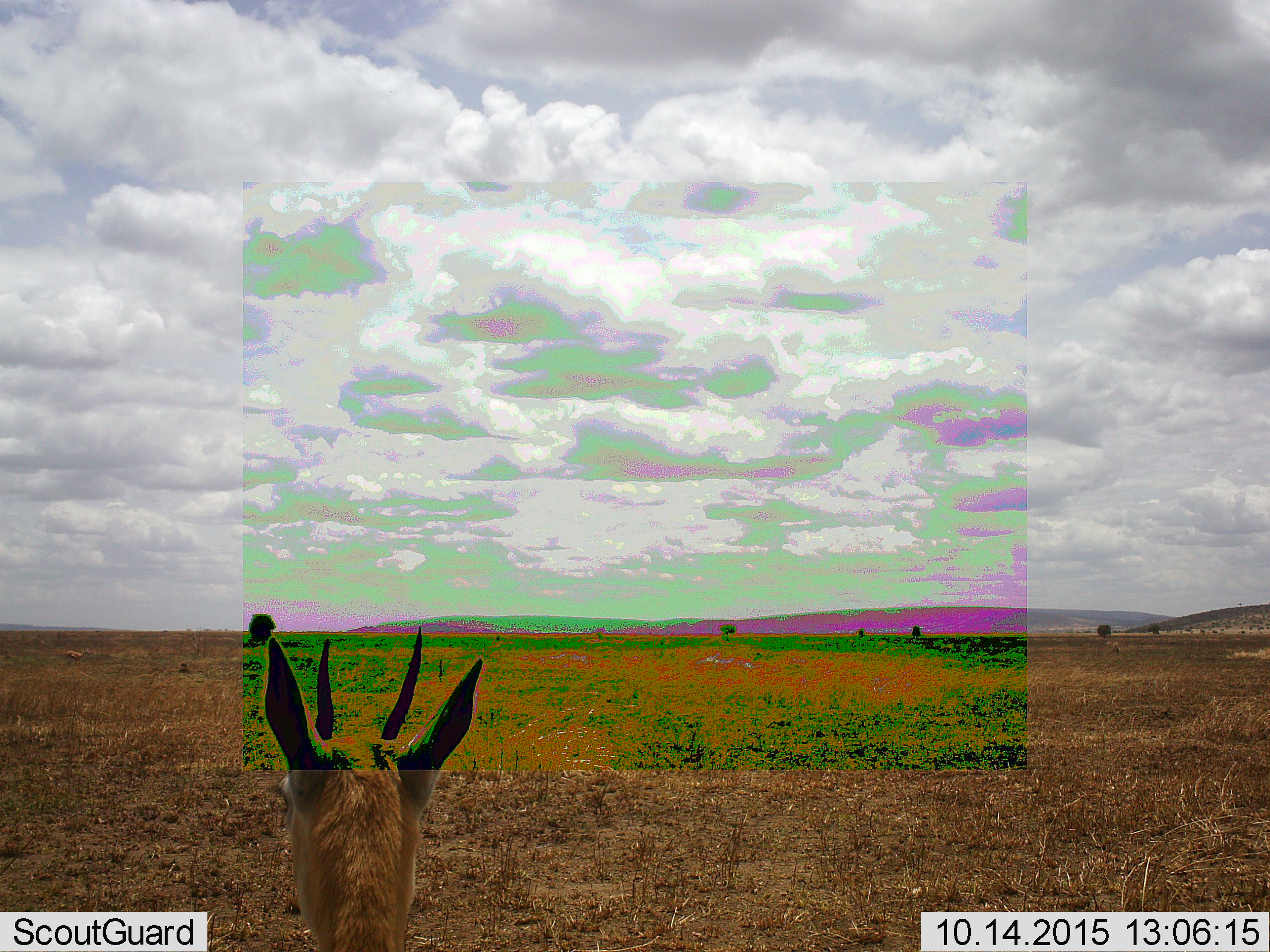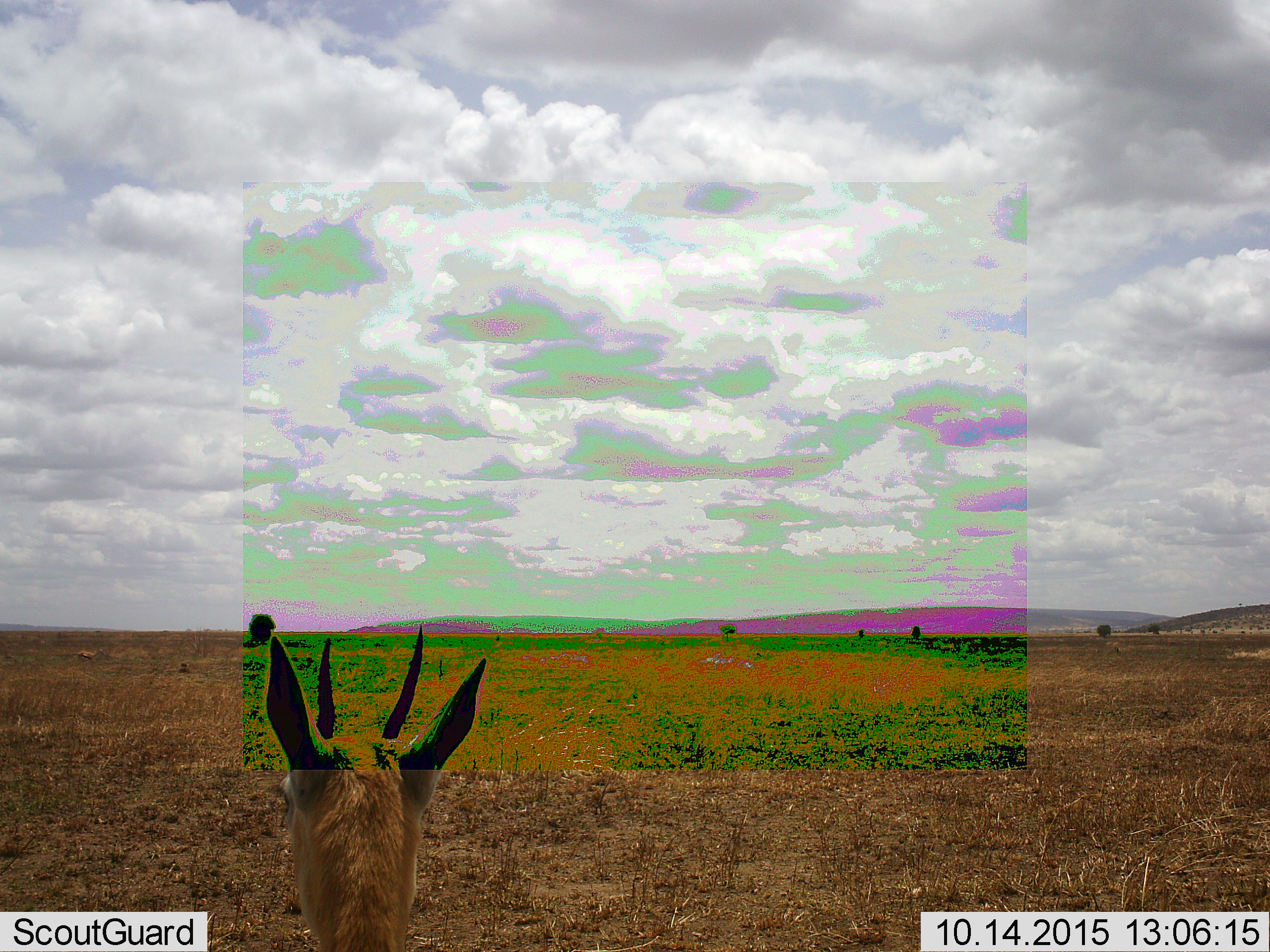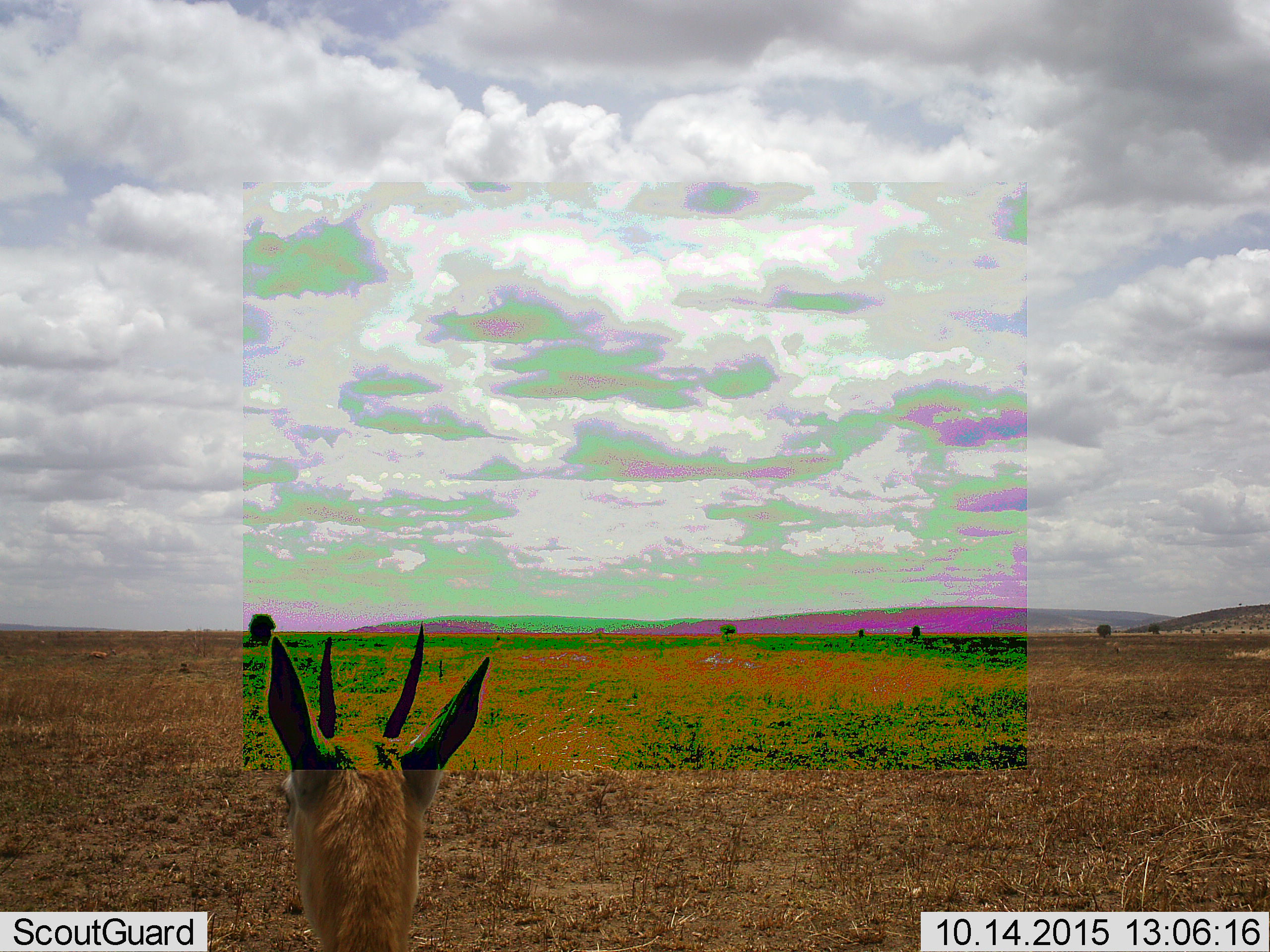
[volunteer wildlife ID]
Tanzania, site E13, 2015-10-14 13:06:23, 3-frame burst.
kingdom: Animalia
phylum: Chordata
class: Mammalia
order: Artiodactyla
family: Bovidae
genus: Eudorcas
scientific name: Eudorcas thomsonii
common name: thomson's gazelle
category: gazellethomsons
Gazellethomsons (thomson's gazelle) (Eudorcas thomsonii), count 2. Behavior (volunteer vote fractions): standing 100%, resting 0%, moving 50%, interacting 0%. Young present (vote fraction): 0%. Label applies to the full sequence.